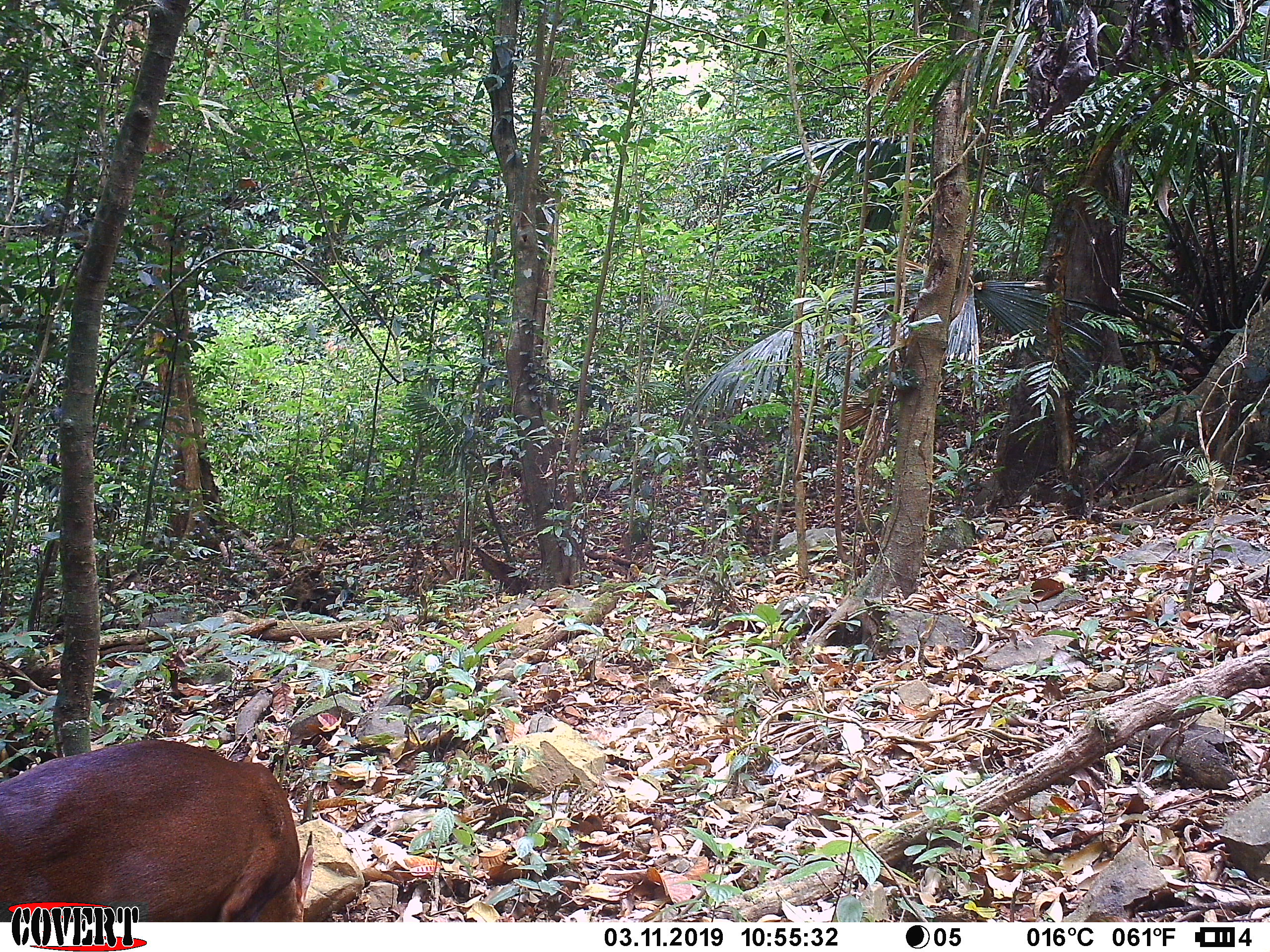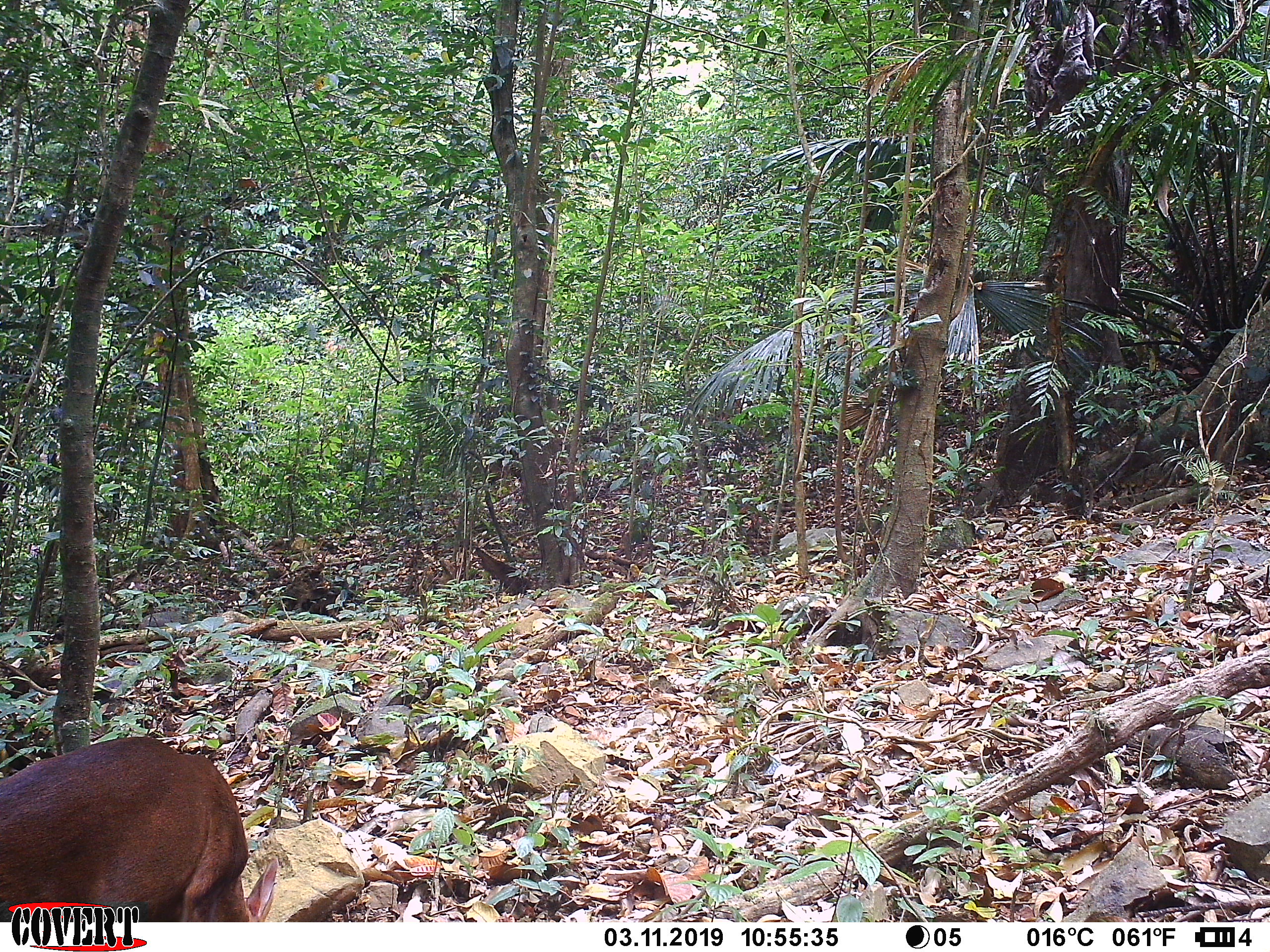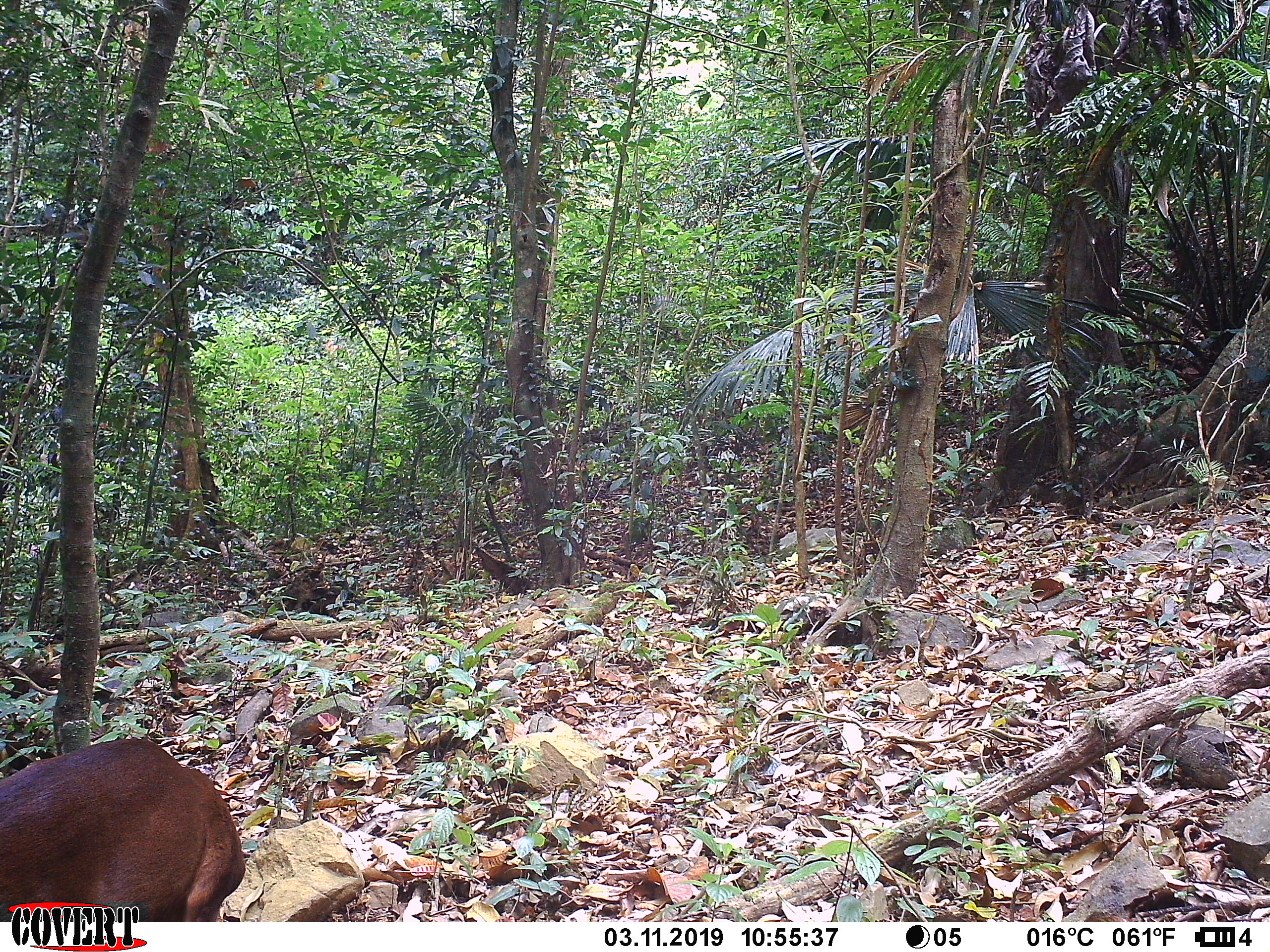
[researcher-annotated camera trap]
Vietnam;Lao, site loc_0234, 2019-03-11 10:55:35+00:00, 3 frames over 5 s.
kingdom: Animalia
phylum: Chordata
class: Mammalia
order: Artiodactyla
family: Cervidae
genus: Muntiacus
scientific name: Muntiacus vuquangensis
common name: large-antlered muntjac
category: large antlered muntjac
Large antlered muntjac (large-antlered muntjac) (Muntiacus vuquangensis). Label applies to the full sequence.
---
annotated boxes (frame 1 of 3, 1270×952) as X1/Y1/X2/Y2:
large antlered muntjac: 0/737/314/920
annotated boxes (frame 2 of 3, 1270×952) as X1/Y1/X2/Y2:
large antlered muntjac: 0/735/279/921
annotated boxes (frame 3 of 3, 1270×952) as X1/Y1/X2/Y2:
large antlered muntjac: 0/736/246/920